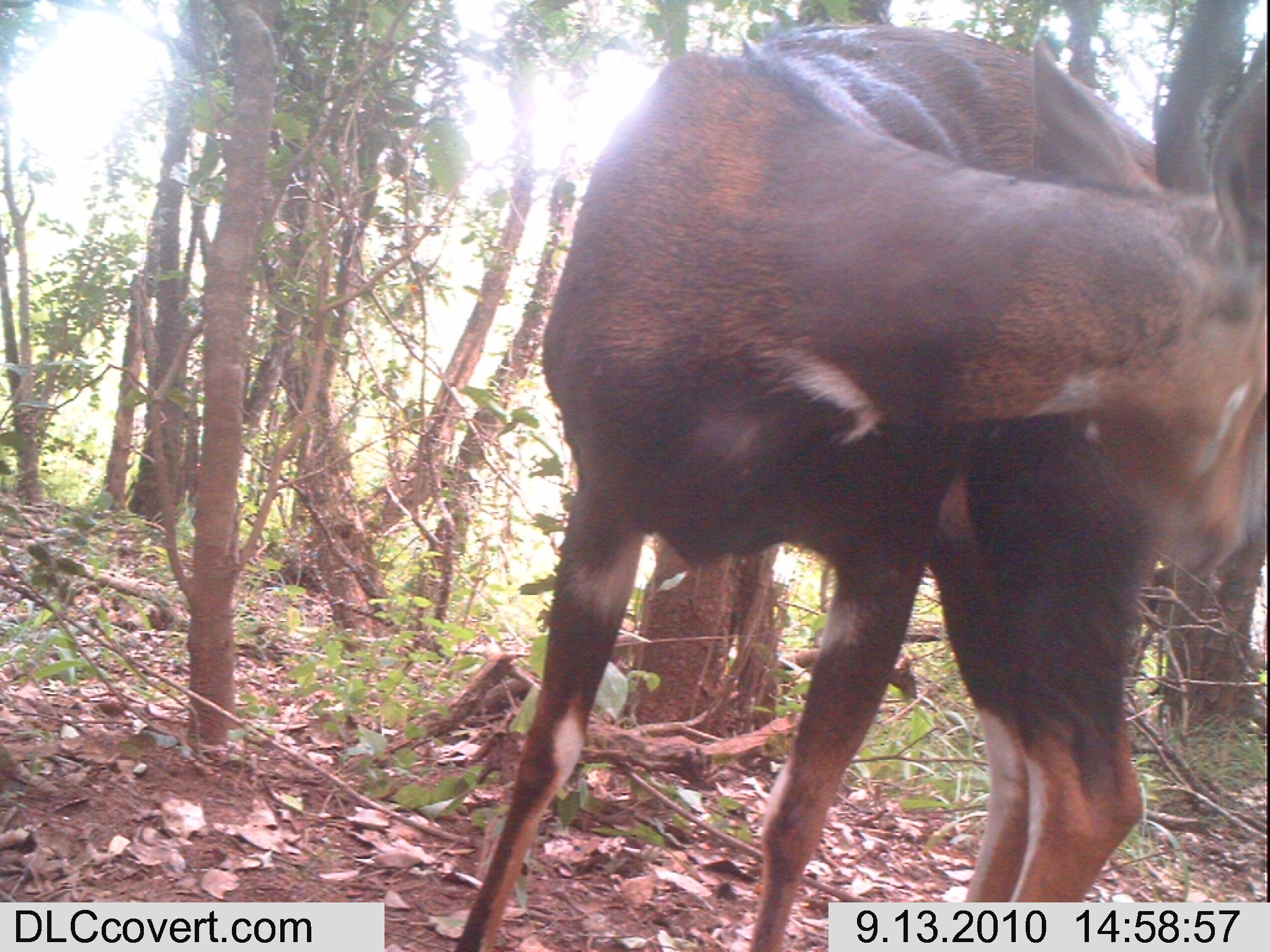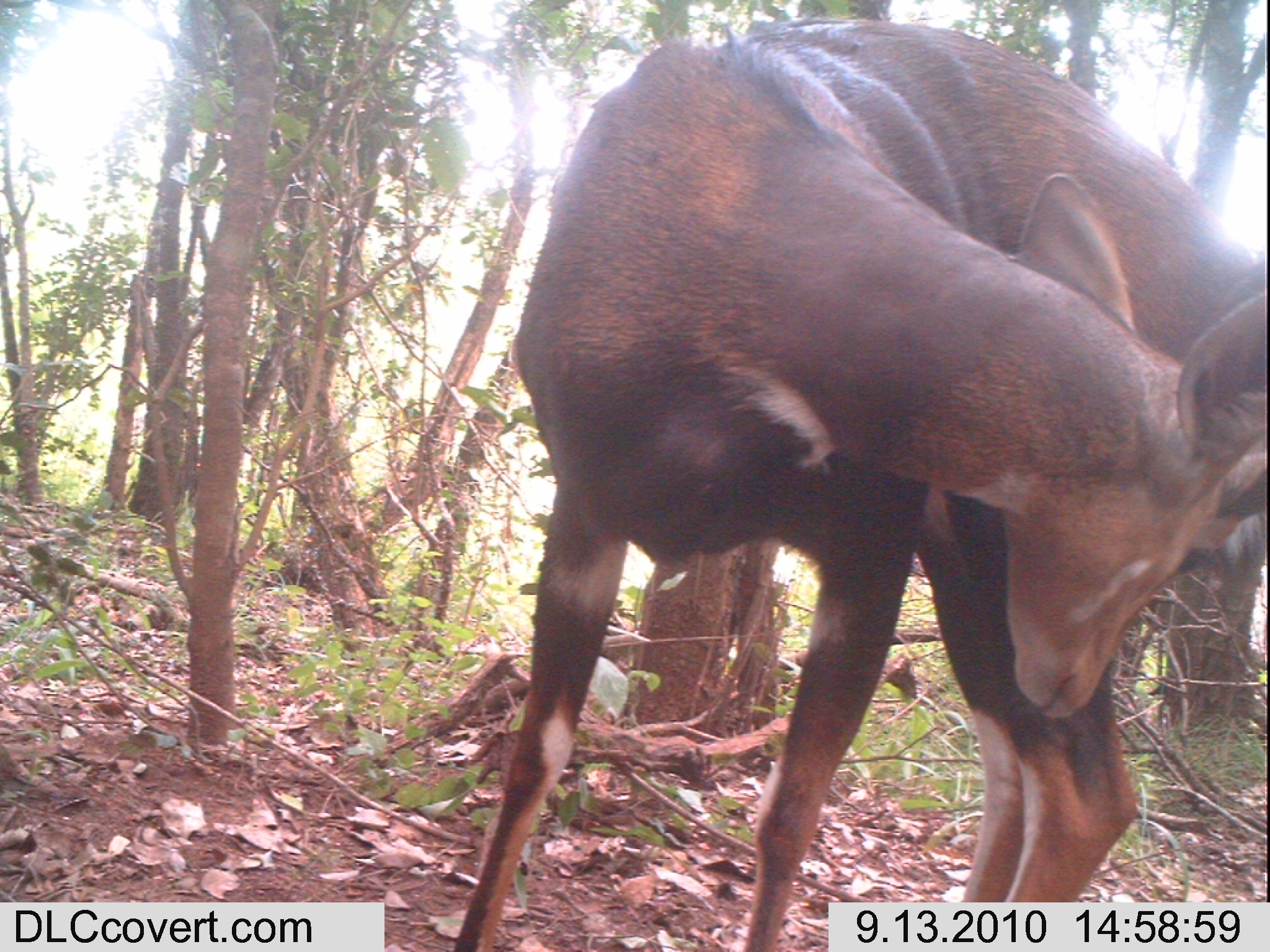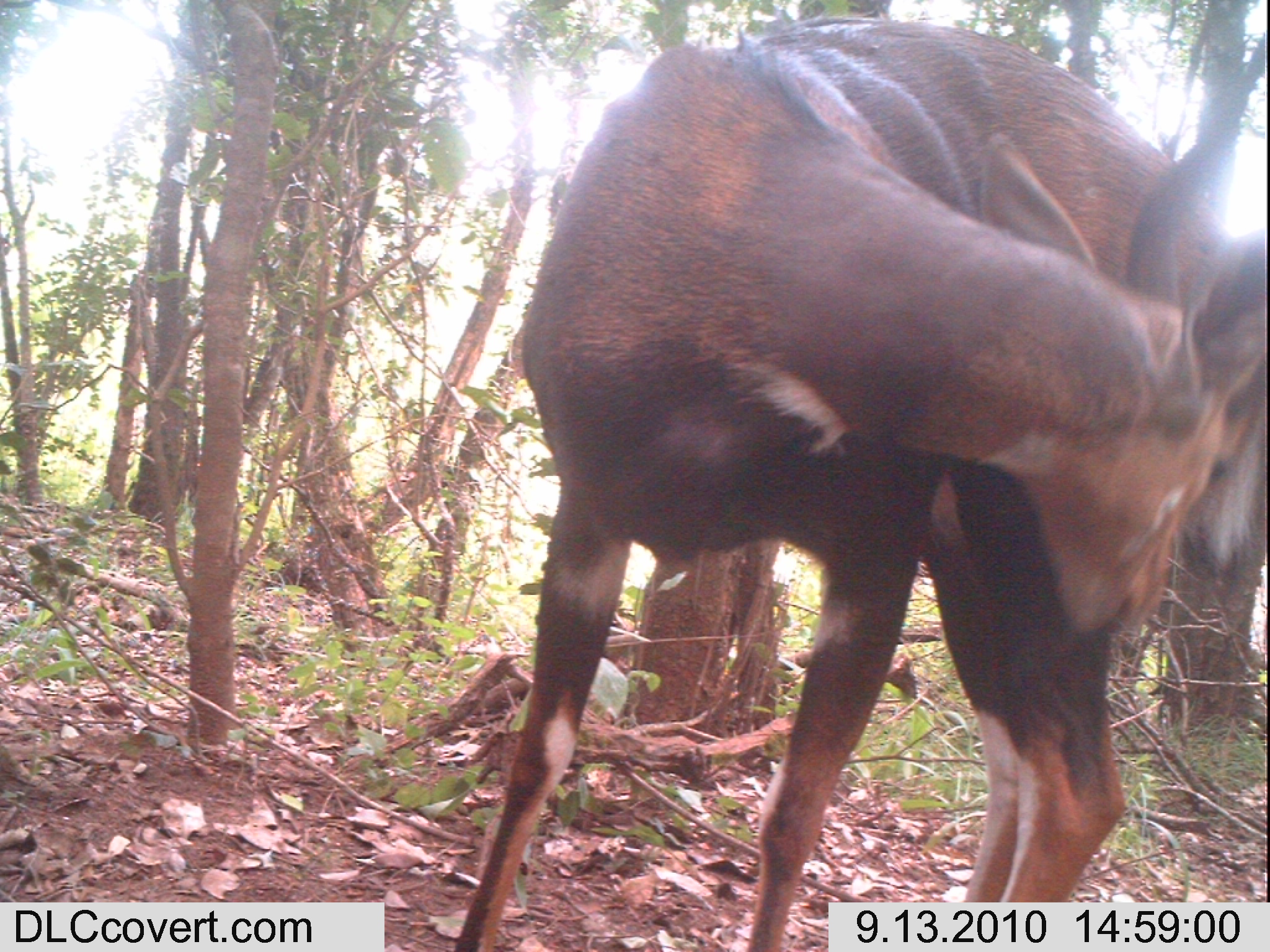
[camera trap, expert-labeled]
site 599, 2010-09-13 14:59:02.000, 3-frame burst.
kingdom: Animalia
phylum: Chordata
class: Mammalia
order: Artiodactyla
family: Bovidae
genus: Tragelaphus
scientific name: Tragelaphus scriptus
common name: bushbuck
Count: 1.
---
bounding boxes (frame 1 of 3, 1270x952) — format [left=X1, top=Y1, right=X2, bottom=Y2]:
tragelaphus scriptus: [left=452, top=0, right=1266, bottom=952]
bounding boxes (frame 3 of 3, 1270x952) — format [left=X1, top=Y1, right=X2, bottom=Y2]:
tragelaphus scriptus: [left=452, top=12, right=1264, bottom=949]